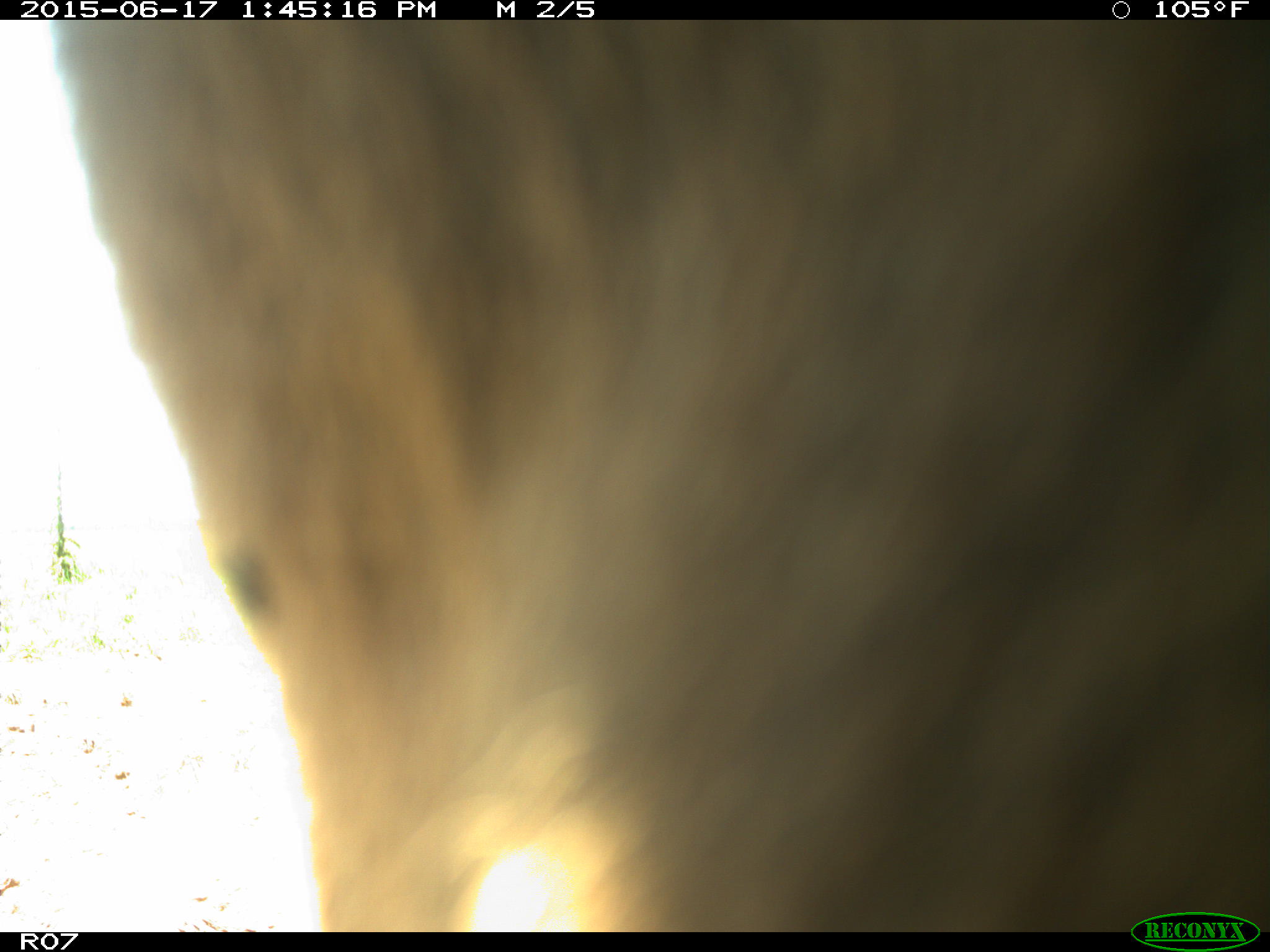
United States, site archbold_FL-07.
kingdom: Animalia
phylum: Chordata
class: Mammalia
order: Artiodactyla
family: Bovidae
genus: Bos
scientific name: Bos taurus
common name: domestic cow